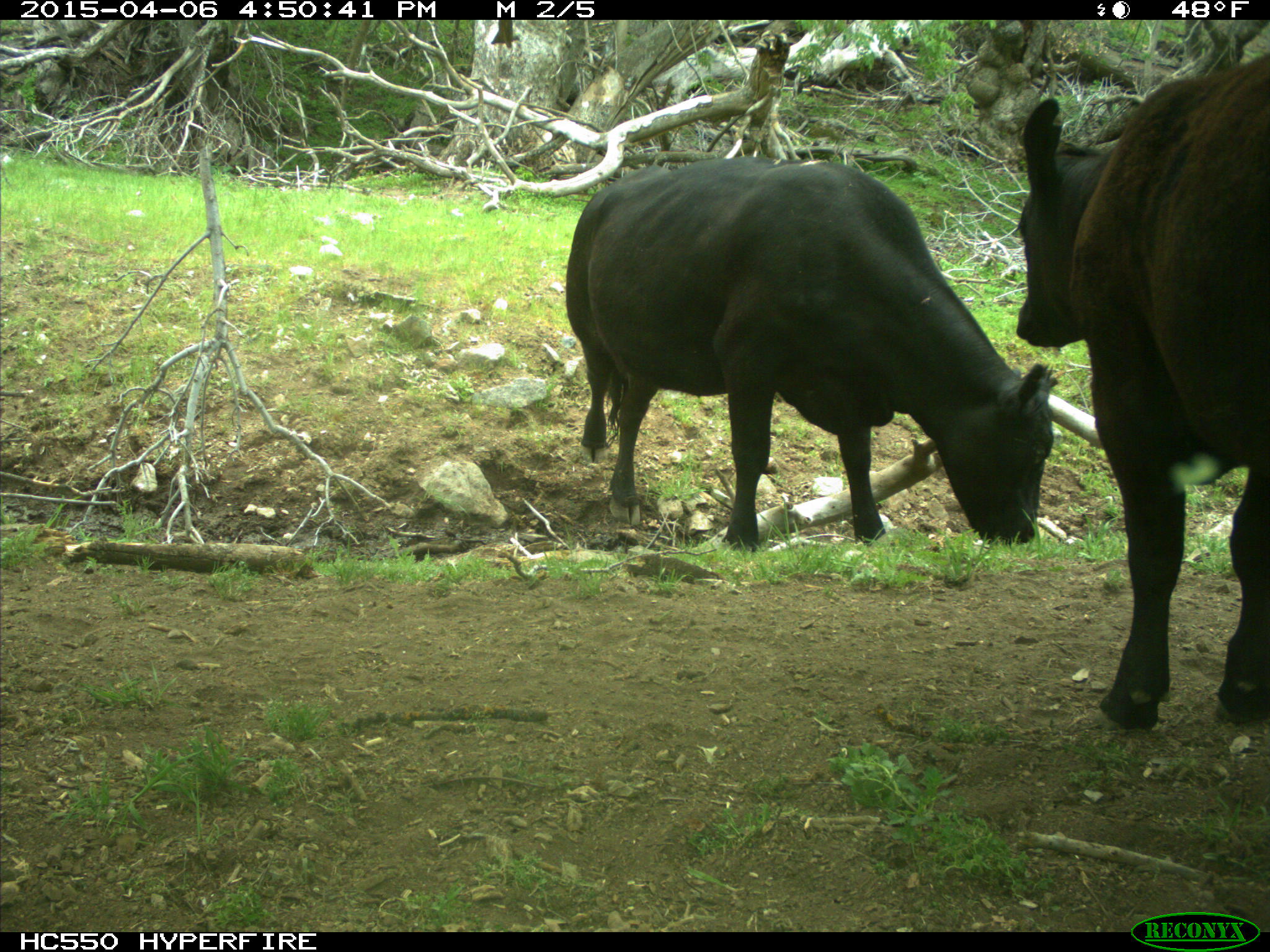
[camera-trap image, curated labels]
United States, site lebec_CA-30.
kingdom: Animalia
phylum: Chordata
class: Mammalia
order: Artiodactyla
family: Bovidae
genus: Bos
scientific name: Bos taurus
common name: domestic cow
Bos taurus (domestic cow).